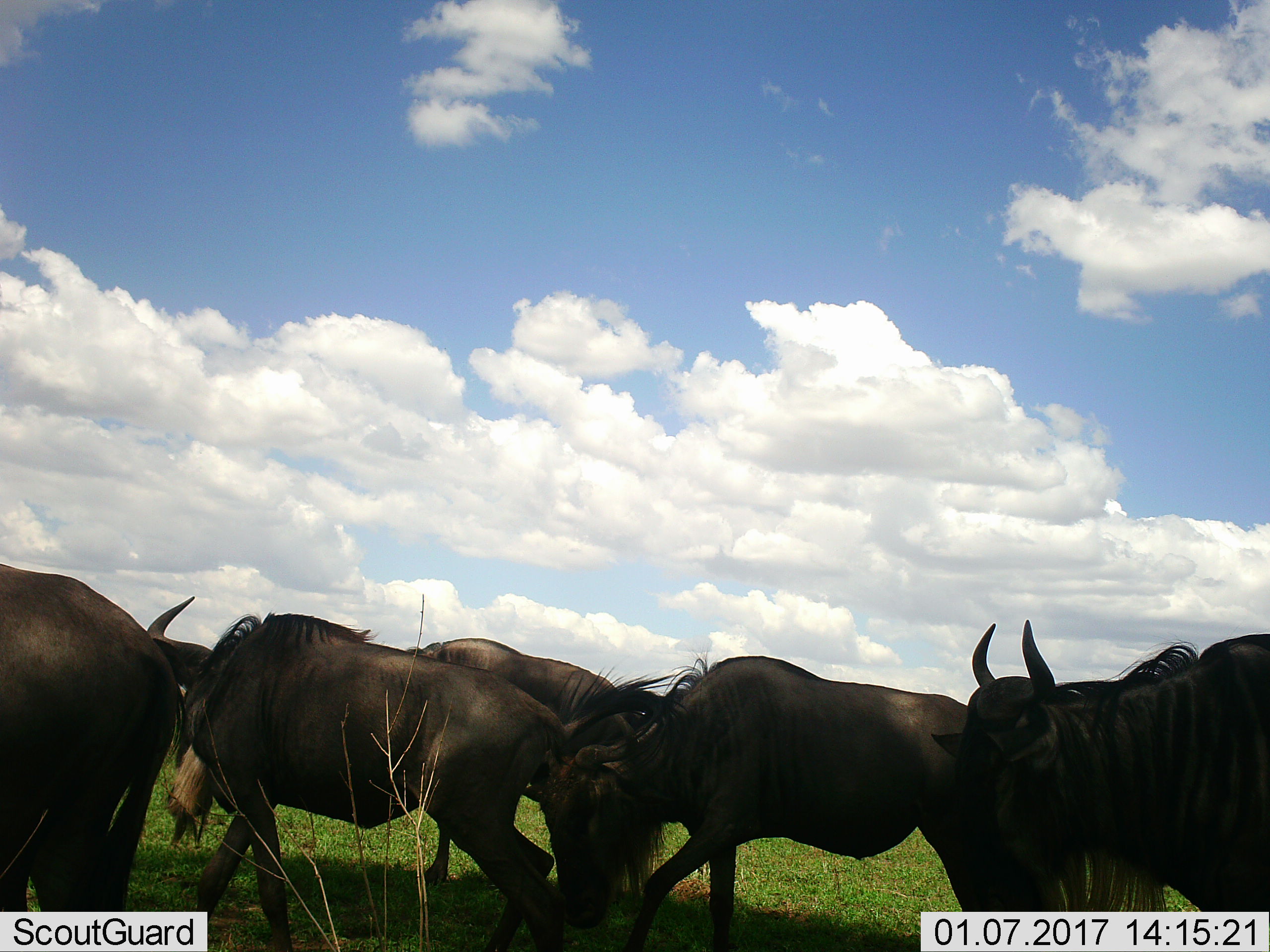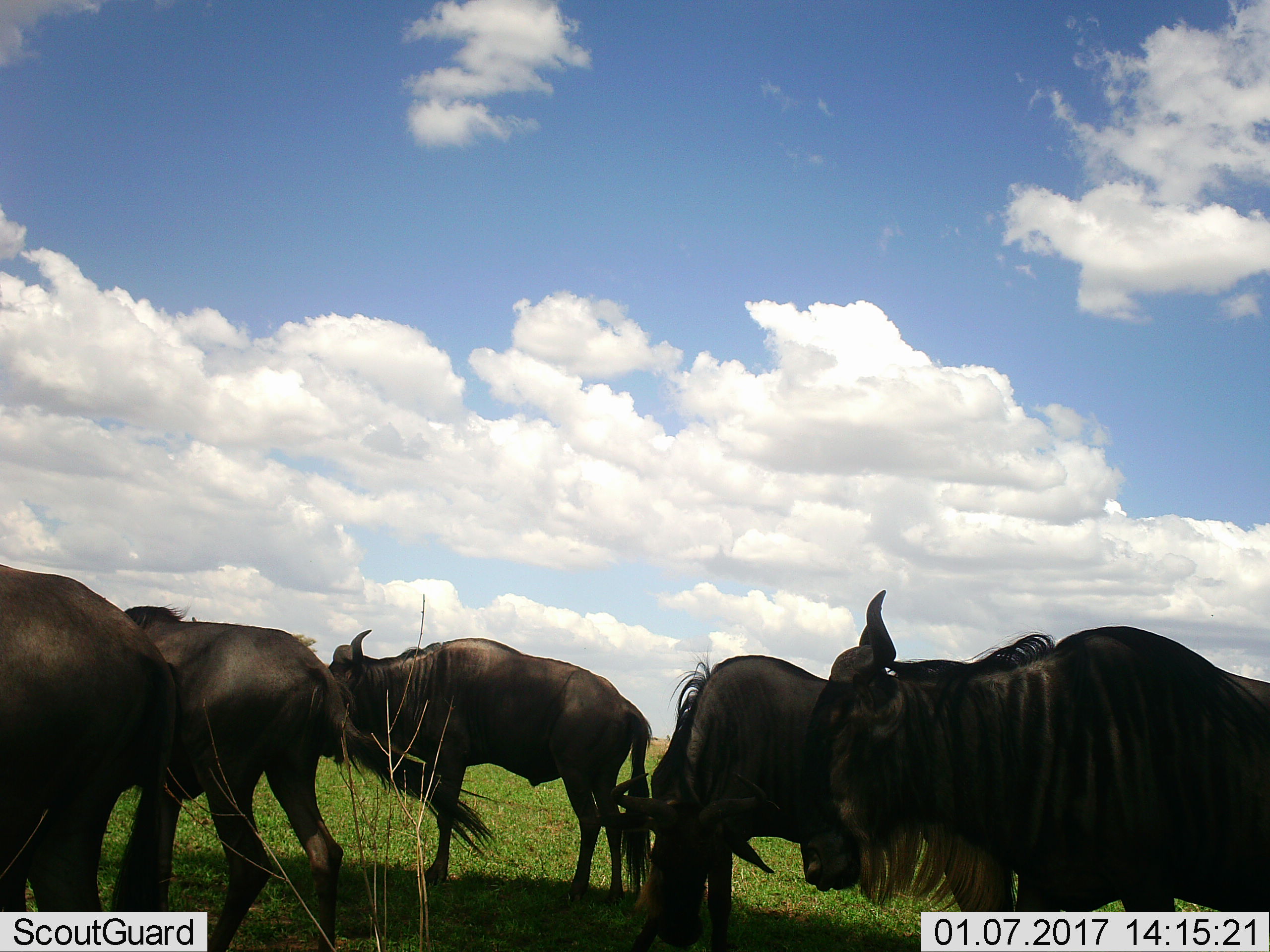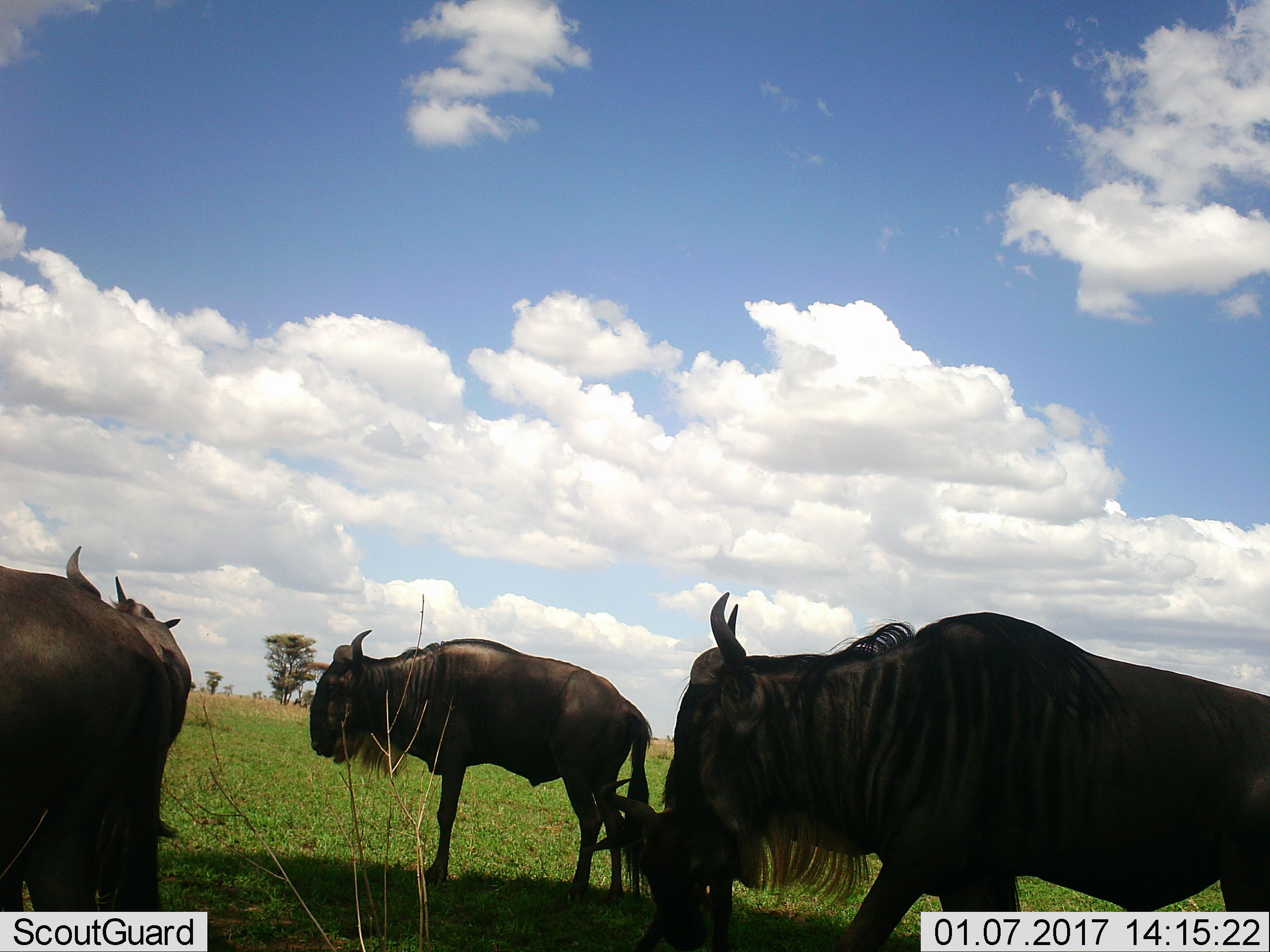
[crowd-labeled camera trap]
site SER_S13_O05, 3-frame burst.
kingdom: Animalia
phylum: Chordata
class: Mammalia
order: Artiodactyla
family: Bovidae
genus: Connochaetes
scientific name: Connochaetes taurinus taurinus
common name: blue wildebeest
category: wildebeestblue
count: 5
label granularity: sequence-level